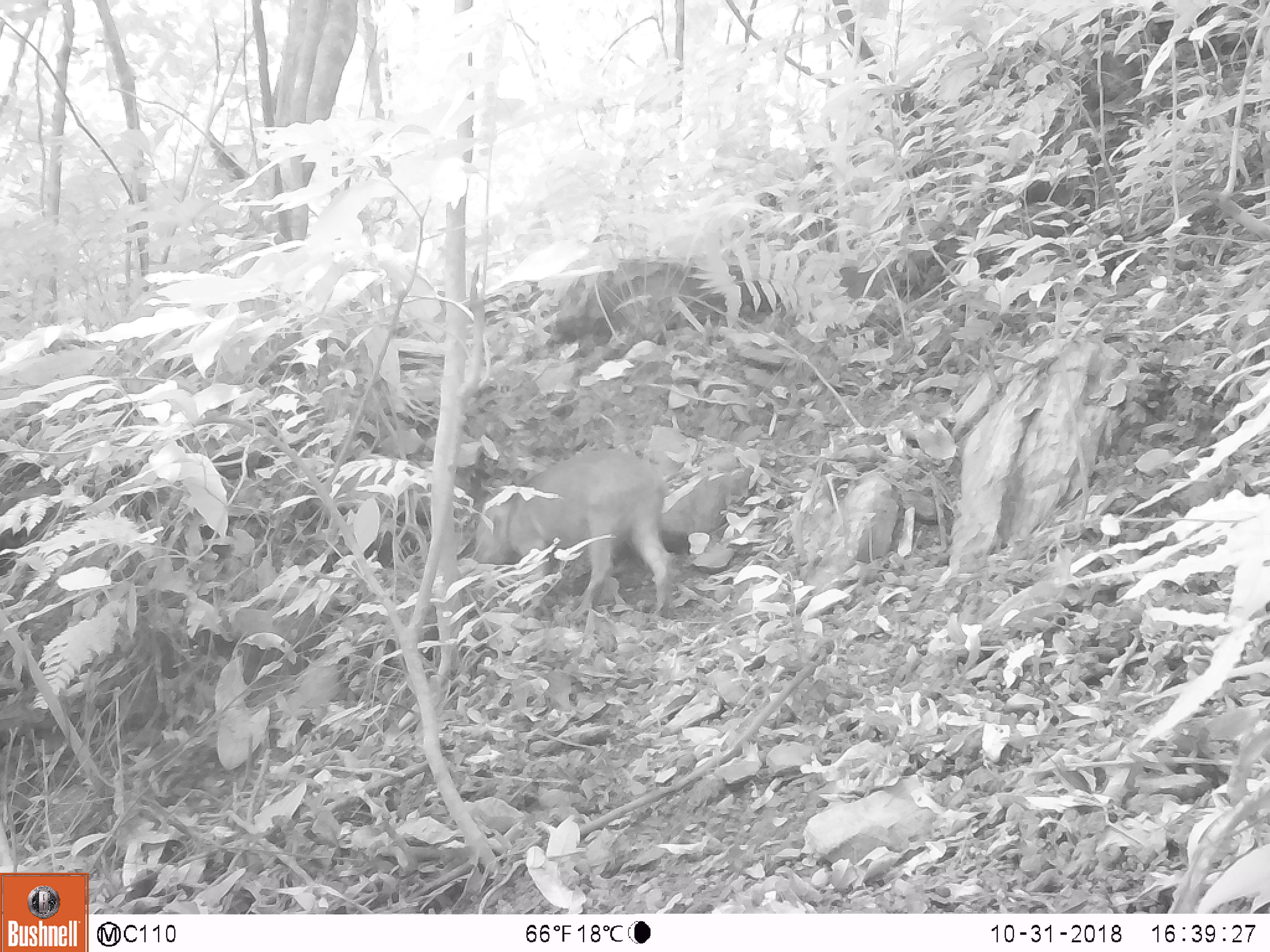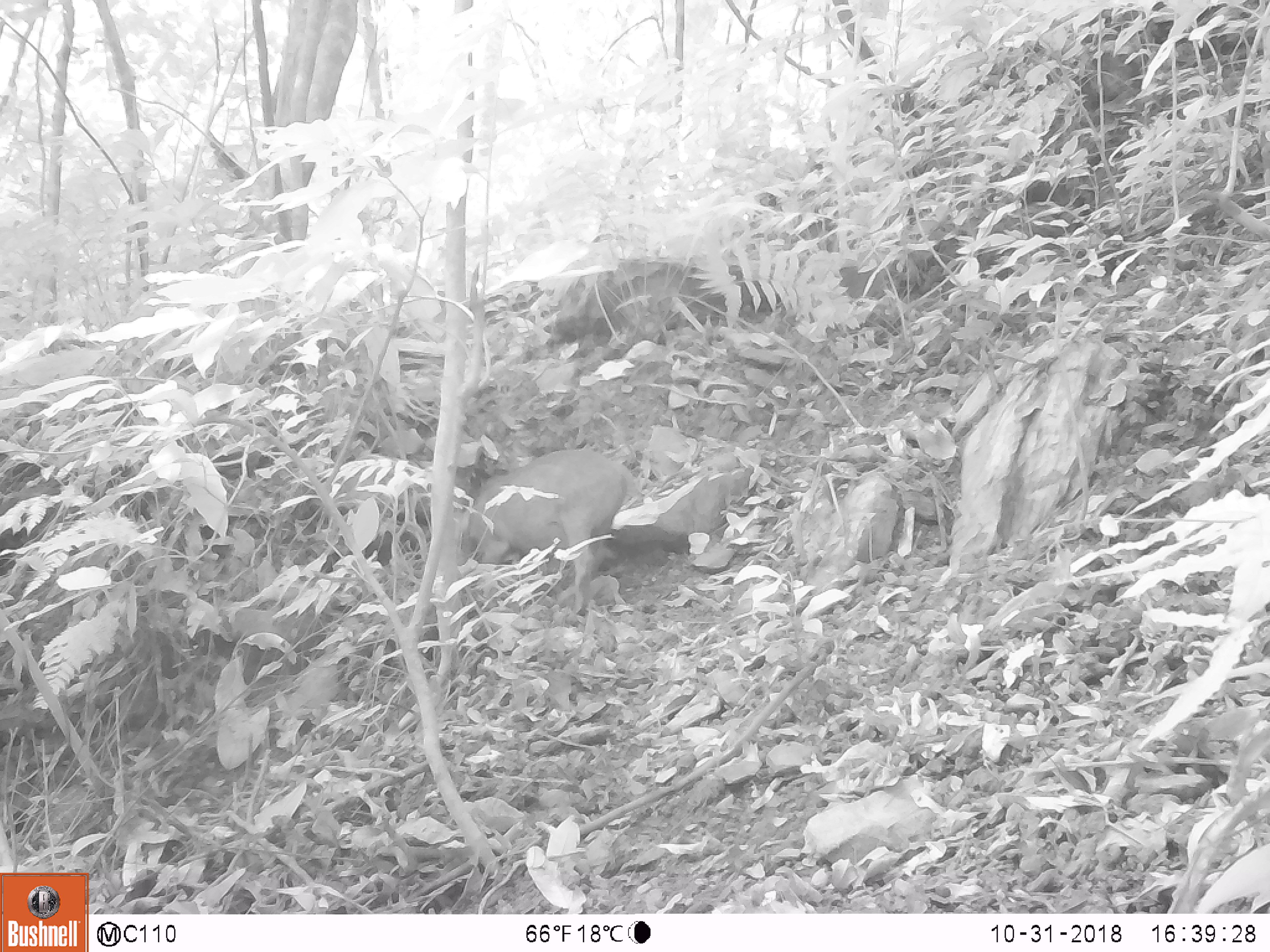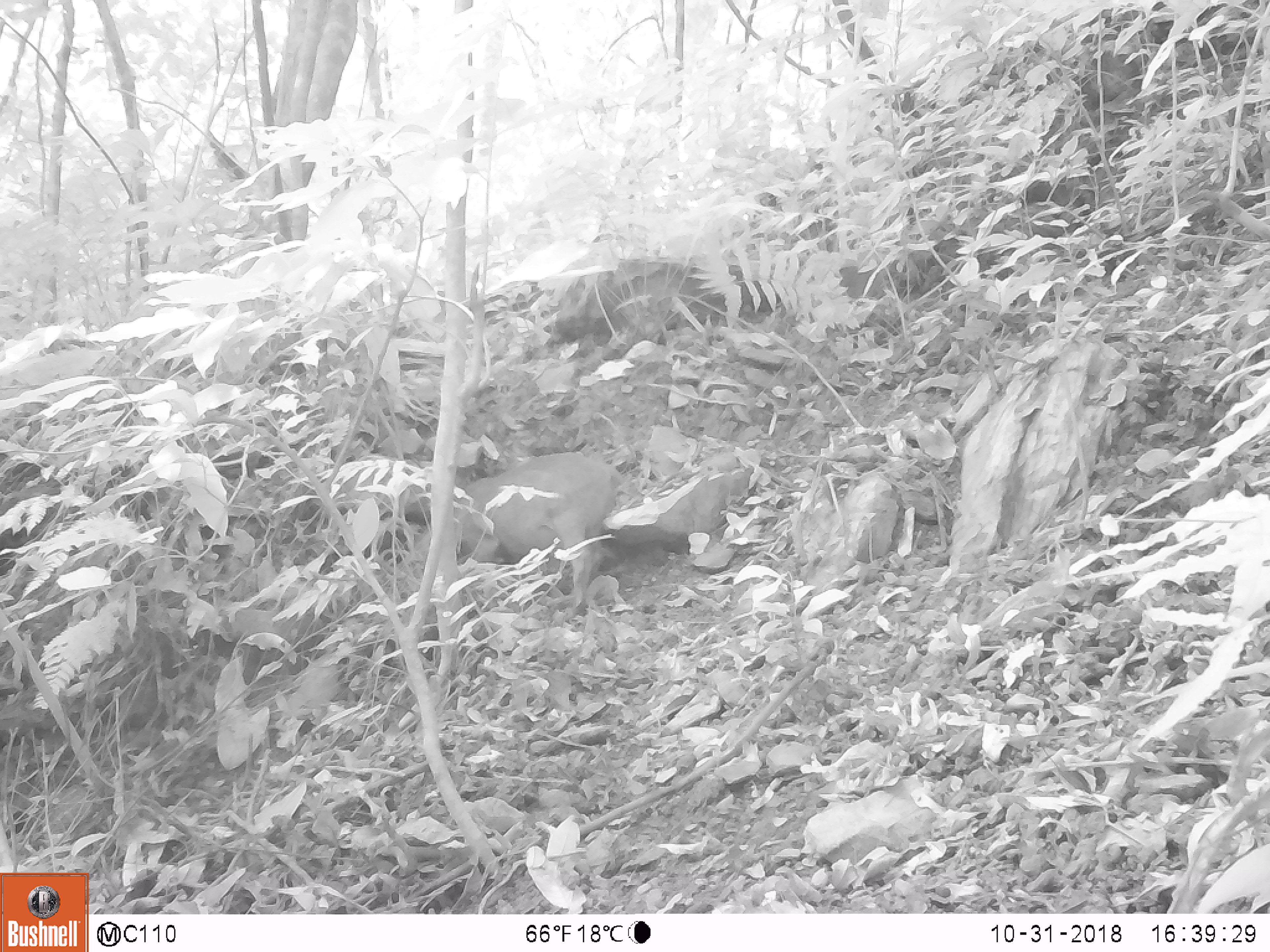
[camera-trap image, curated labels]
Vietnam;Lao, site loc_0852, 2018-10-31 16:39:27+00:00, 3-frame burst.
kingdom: Animalia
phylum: Chordata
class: Mammalia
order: Artiodactyla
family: Suidae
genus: Sus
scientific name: Sus scrofa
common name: eurasian wild pig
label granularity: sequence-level